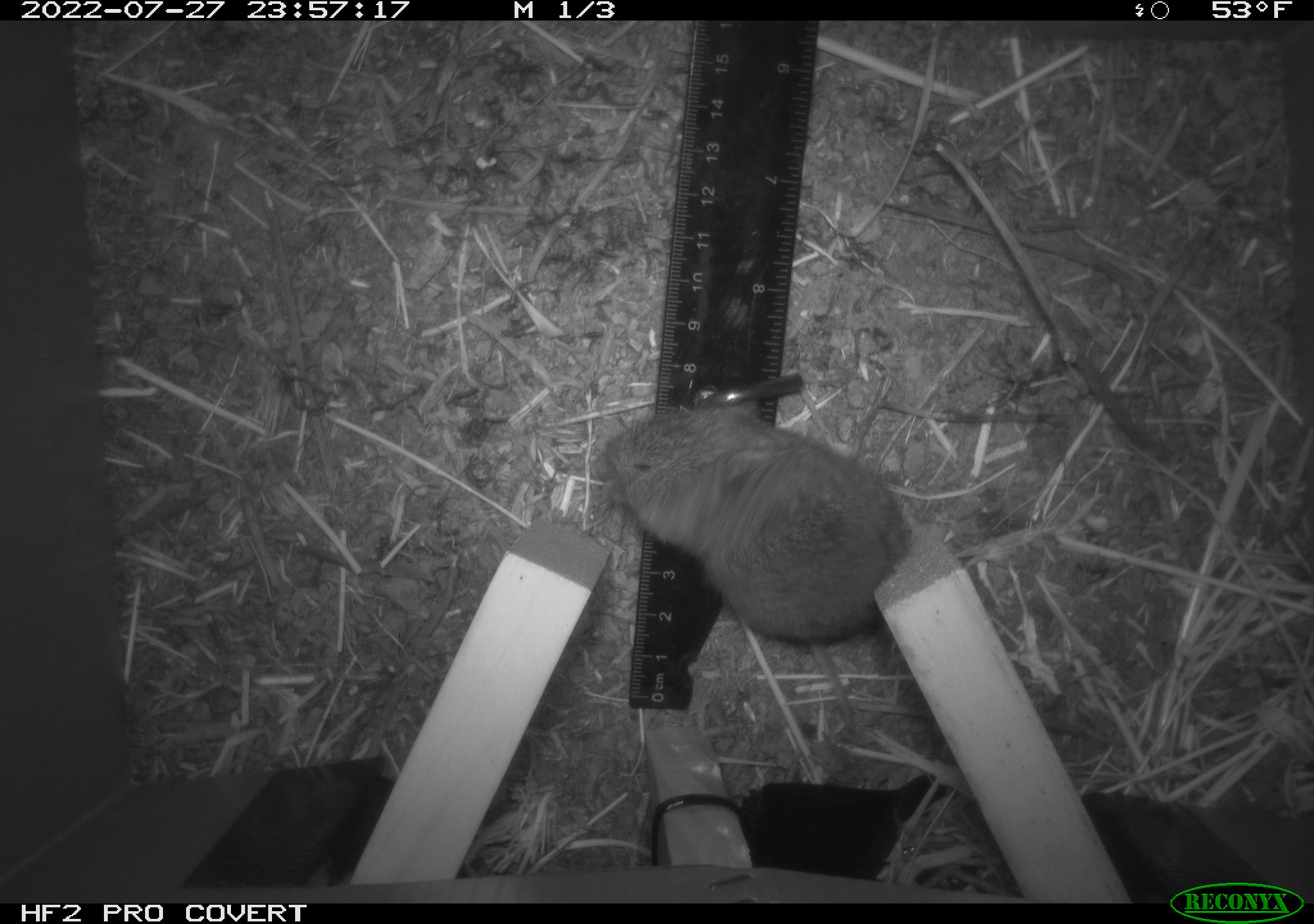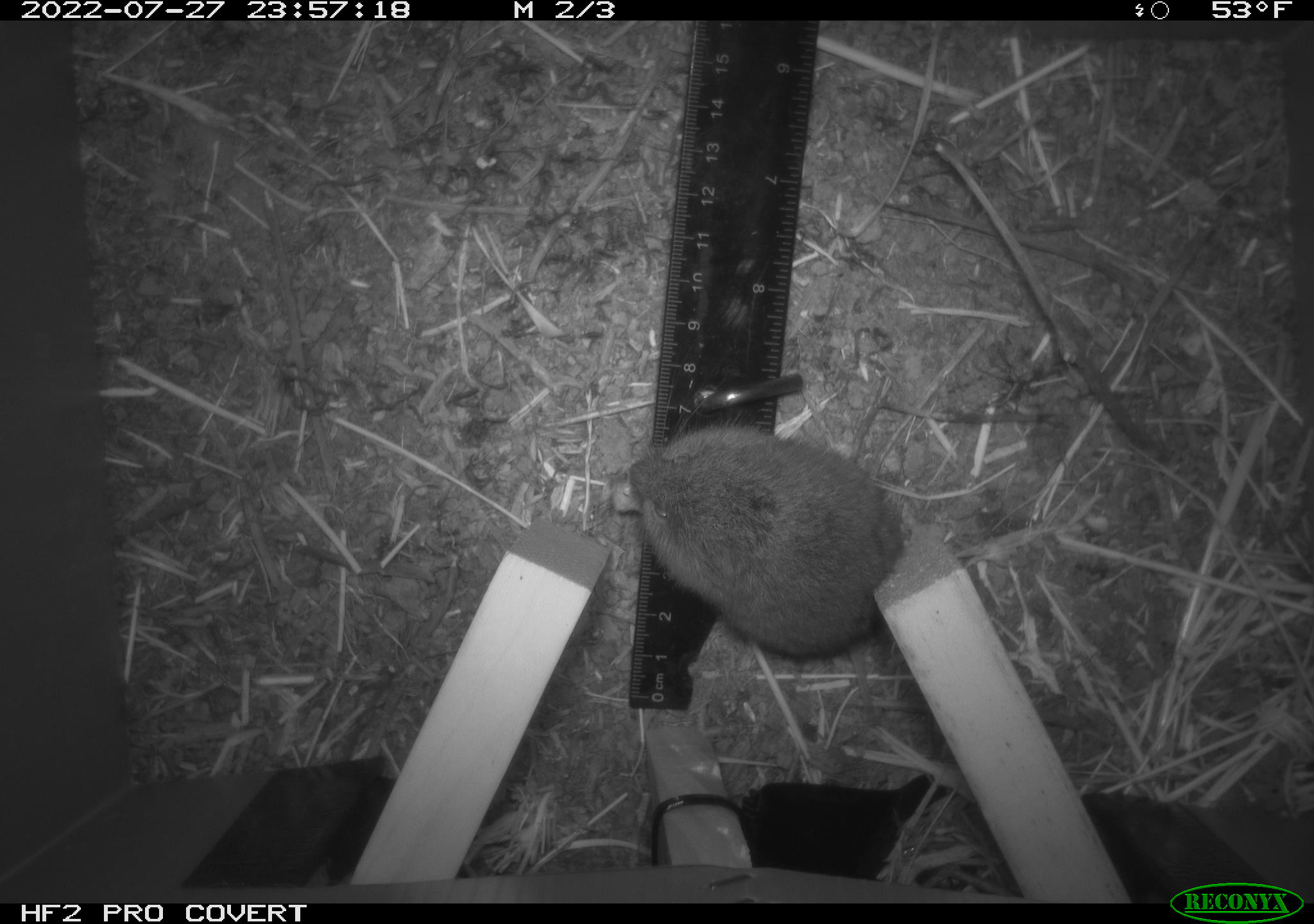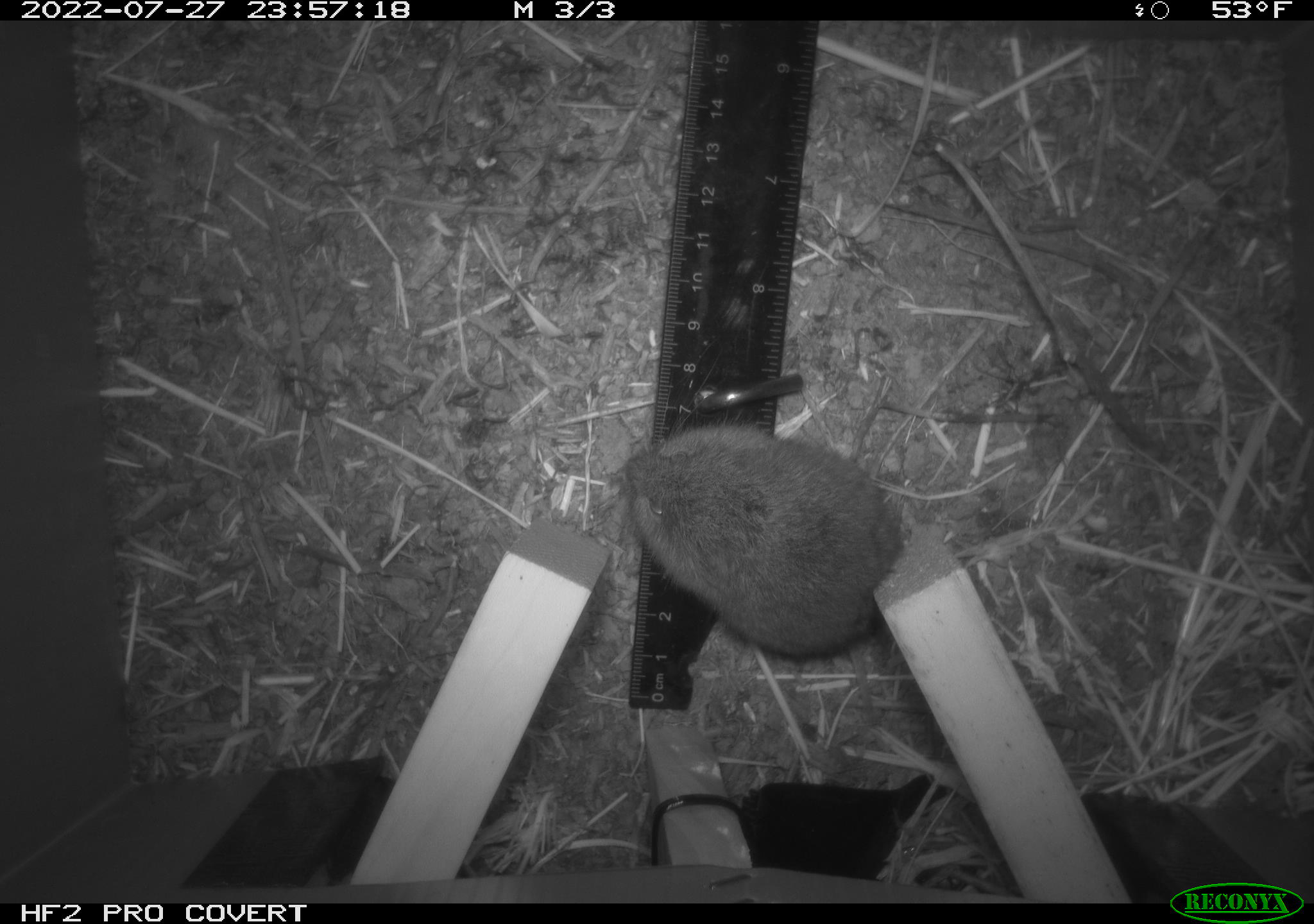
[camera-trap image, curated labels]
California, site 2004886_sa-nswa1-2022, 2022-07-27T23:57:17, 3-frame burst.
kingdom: Animalia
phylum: Chordata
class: Mammalia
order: Rodentia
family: Cricetidae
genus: Microtus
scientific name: Microtus californicus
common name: california vole